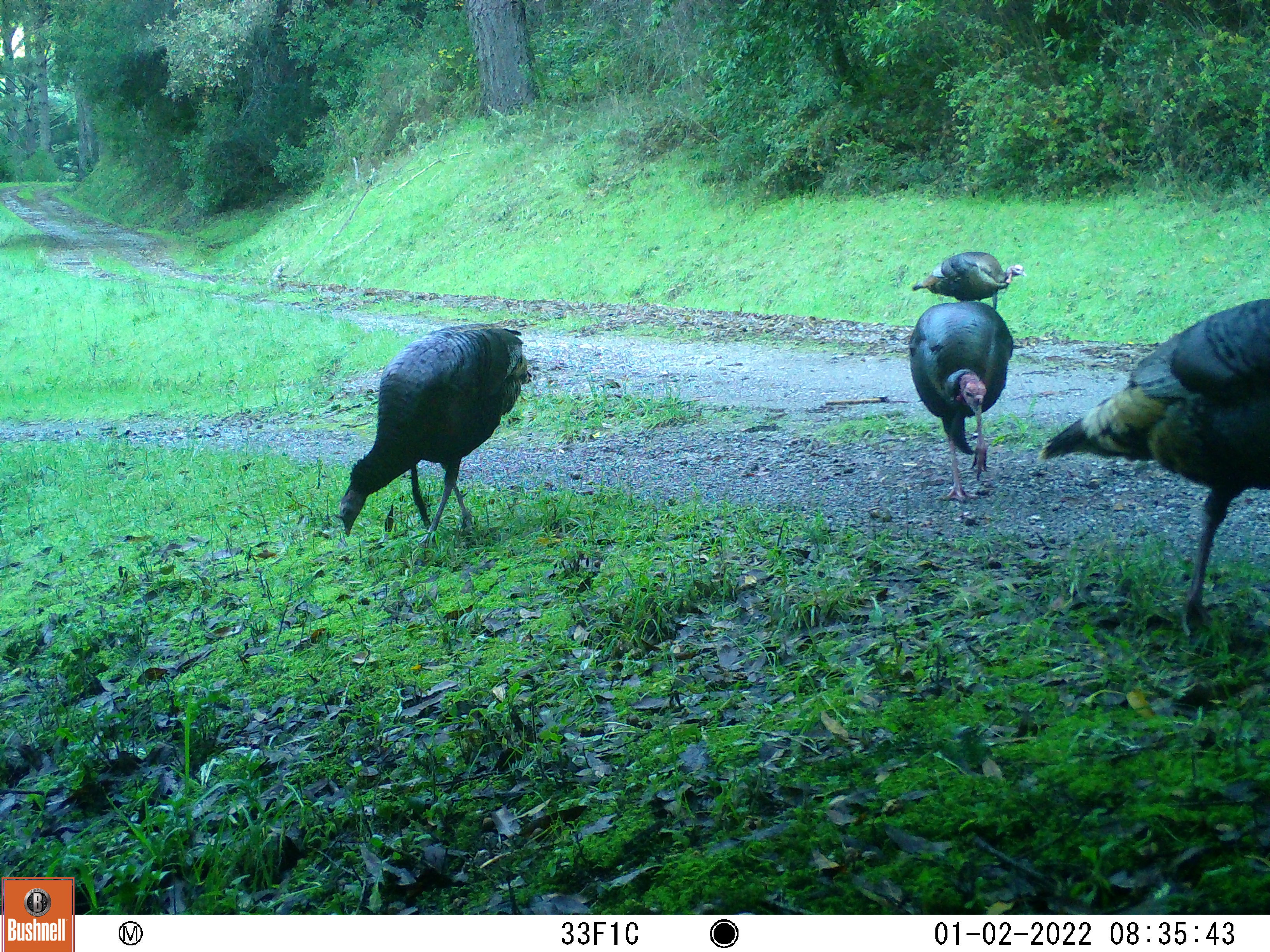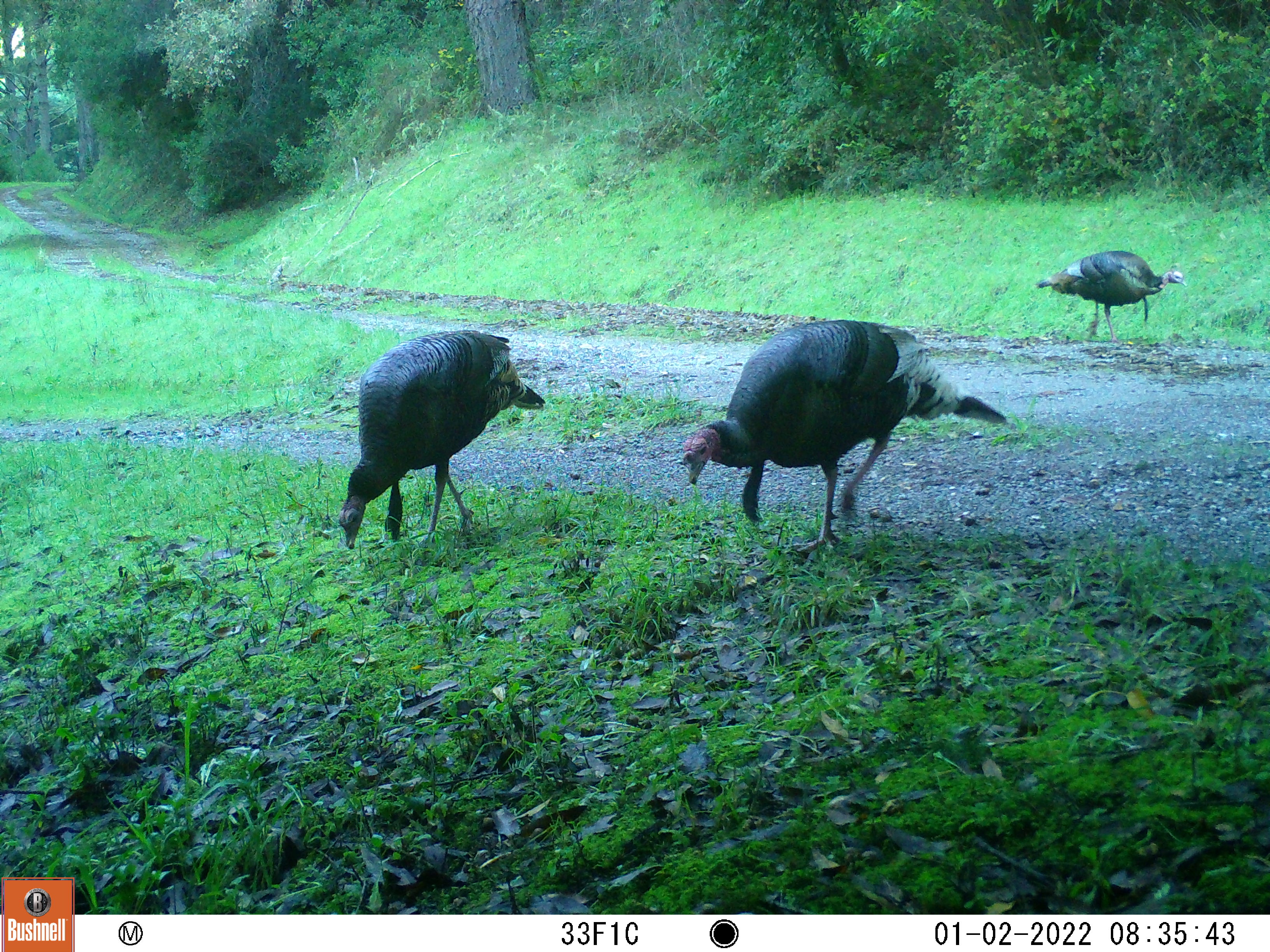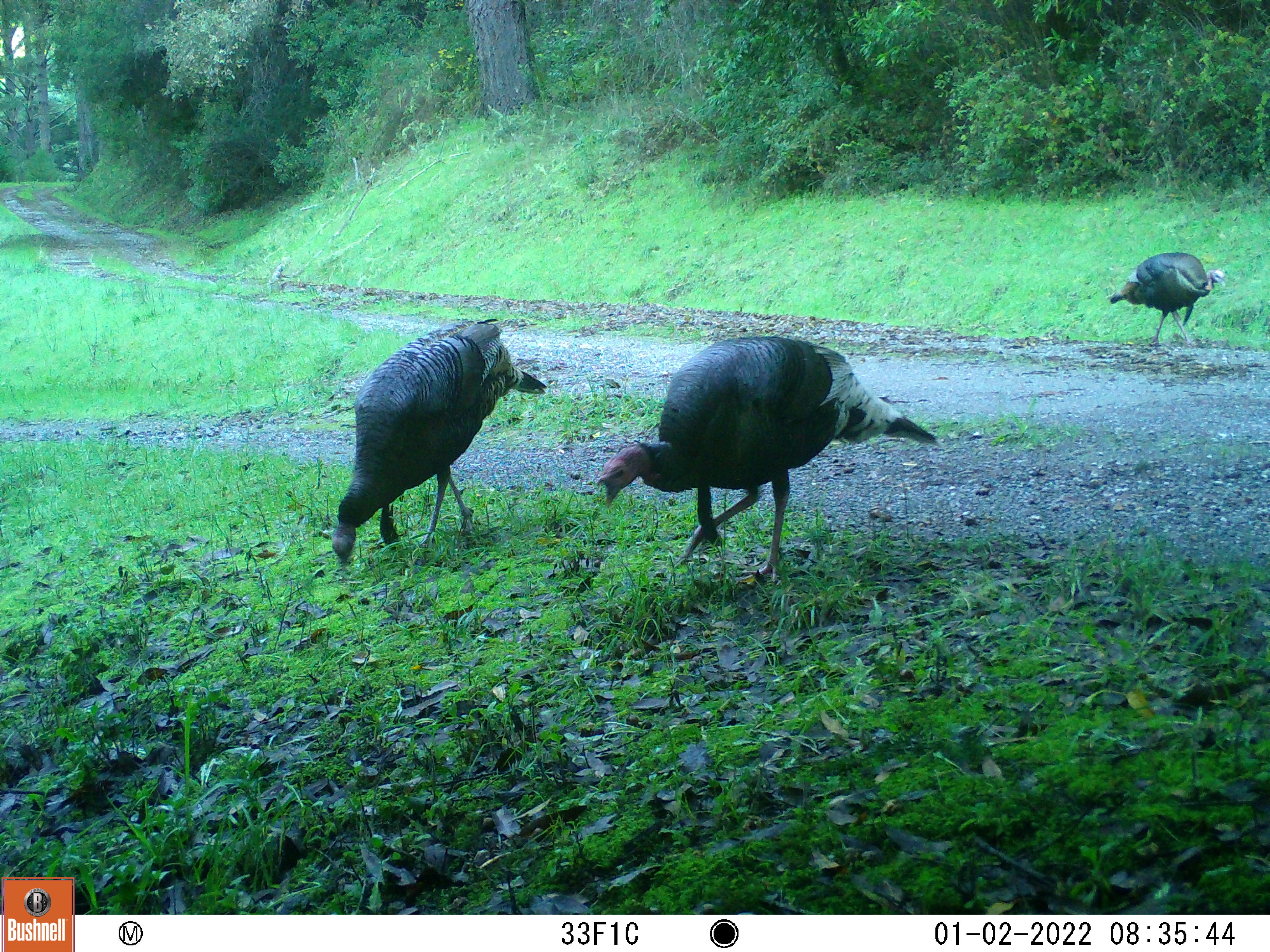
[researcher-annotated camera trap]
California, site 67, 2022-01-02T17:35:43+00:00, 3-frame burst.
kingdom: Animalia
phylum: Chordata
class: Aves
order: Galliformes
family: Phasianidae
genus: Meleagris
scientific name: Meleagris gallopavo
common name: turkey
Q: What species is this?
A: Turkey (Meleagris gallopavo).